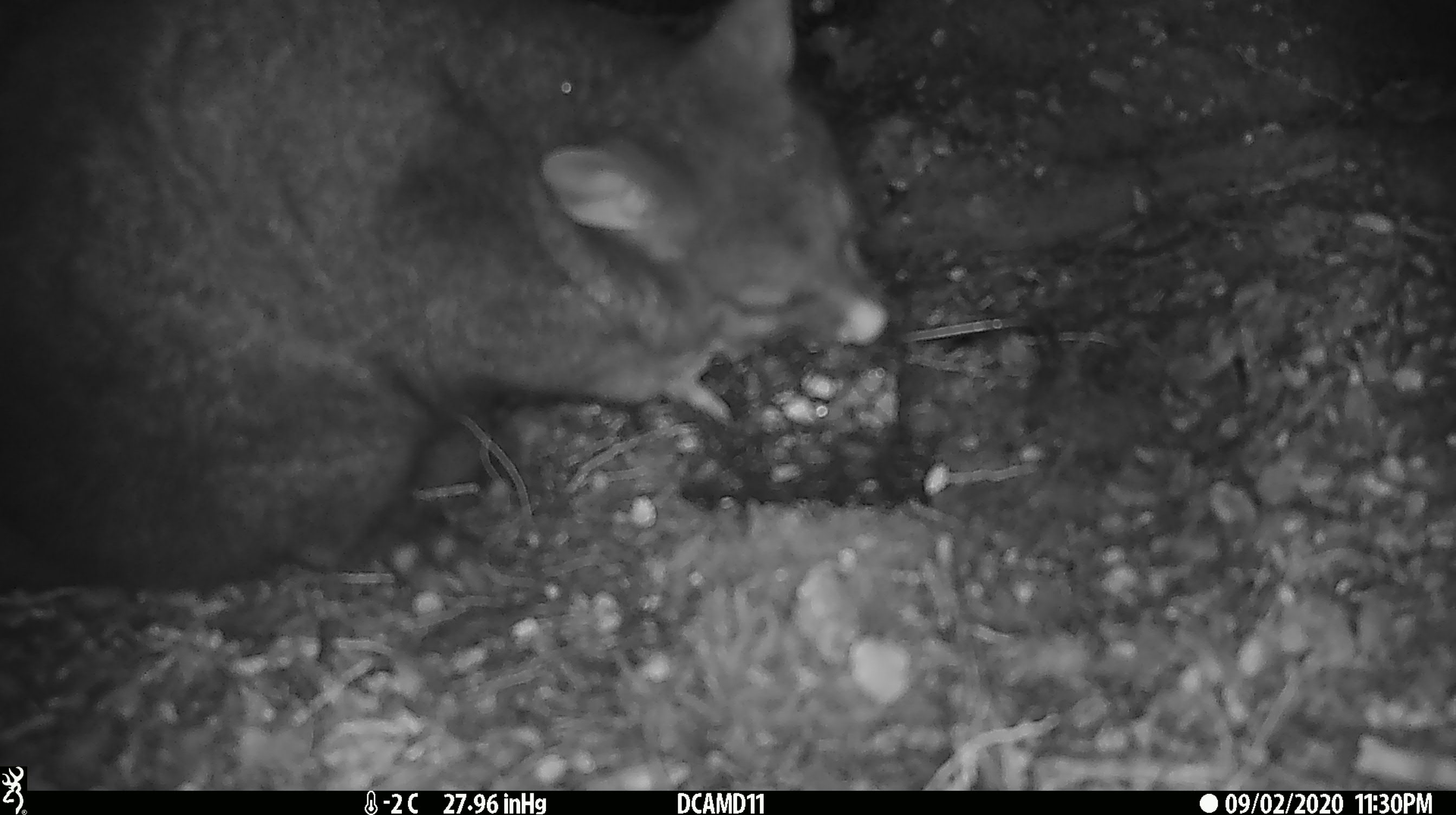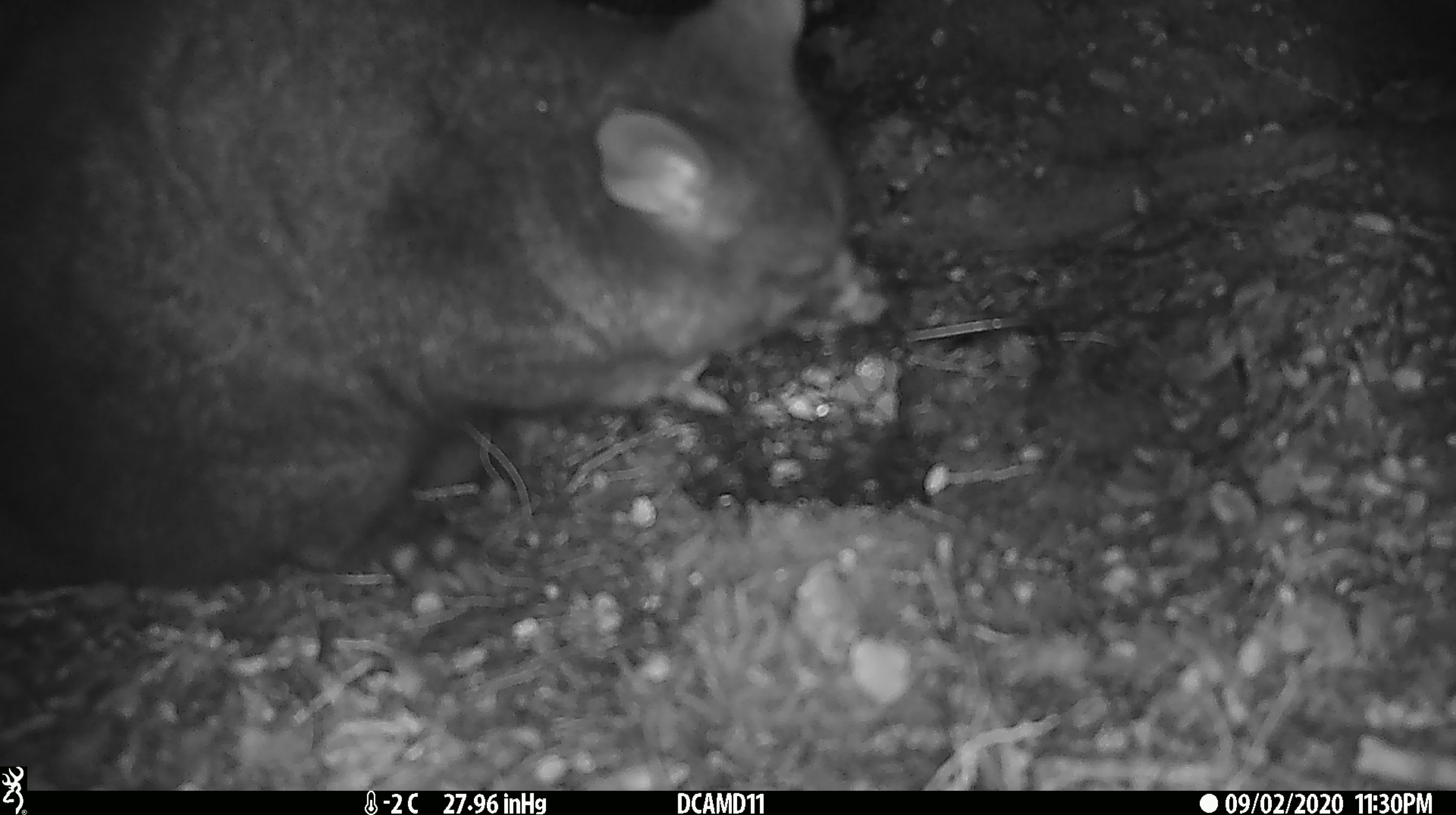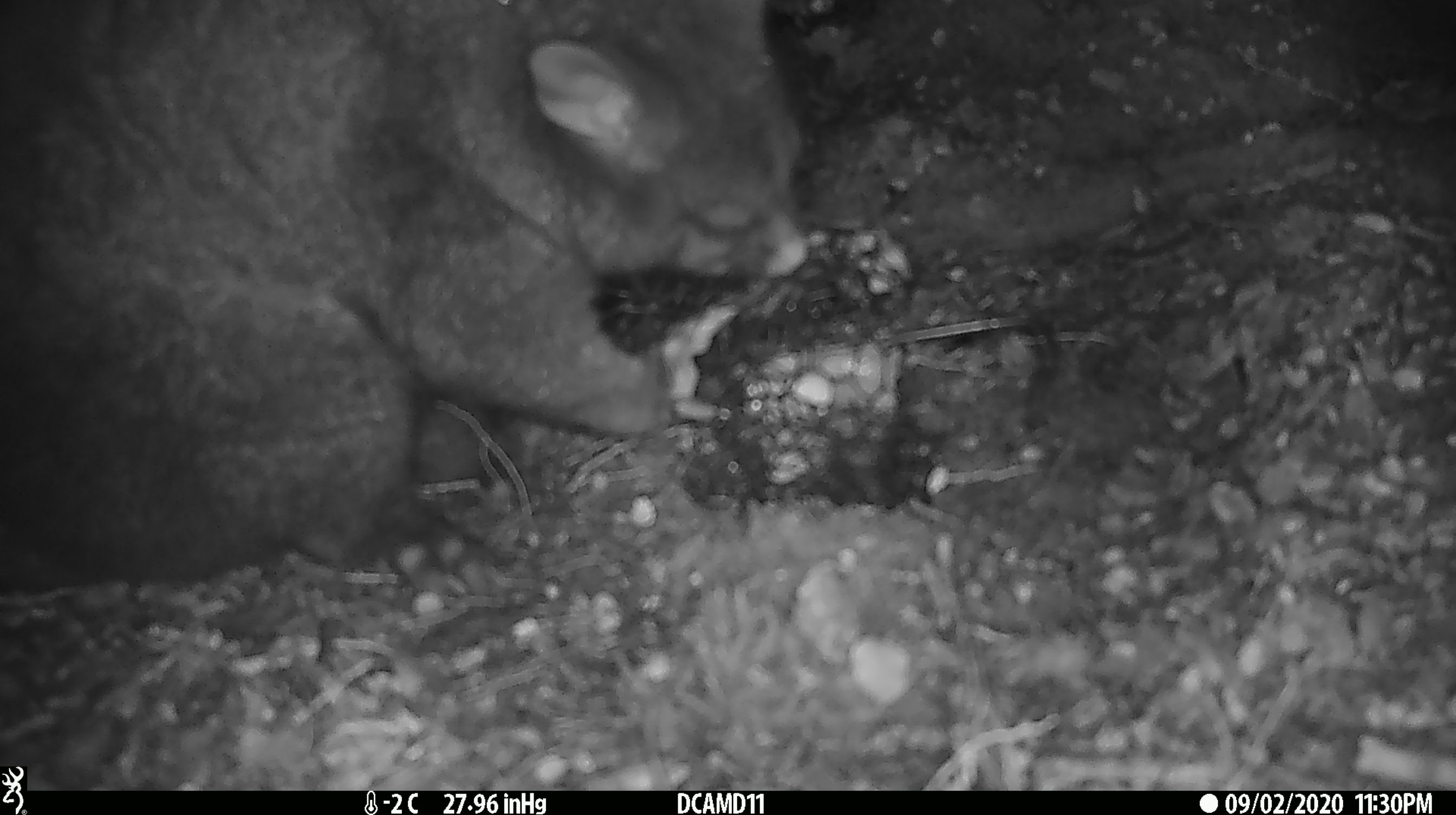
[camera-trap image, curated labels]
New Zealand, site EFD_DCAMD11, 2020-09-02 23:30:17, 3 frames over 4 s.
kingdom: Animalia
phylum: Chordata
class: Mammalia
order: Diprotodontia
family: Phalangeridae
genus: Trichosurus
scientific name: Trichosurus vulpecula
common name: common brushtail possum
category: possum